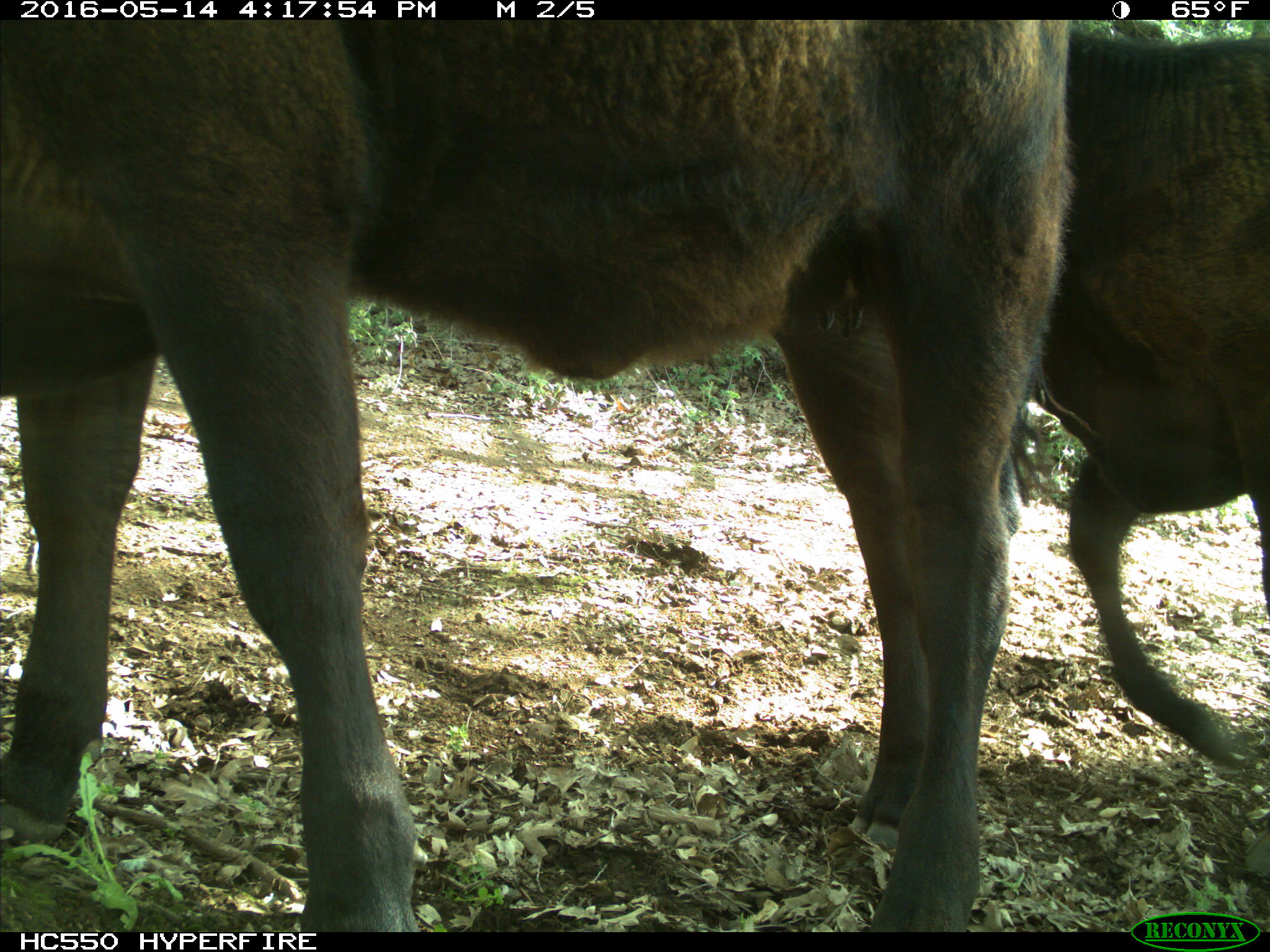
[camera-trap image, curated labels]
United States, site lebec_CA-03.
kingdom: Animalia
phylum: Chordata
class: Mammalia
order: Artiodactyla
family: Bovidae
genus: Bos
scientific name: Bos taurus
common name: domestic cow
Bos taurus (domestic cow).